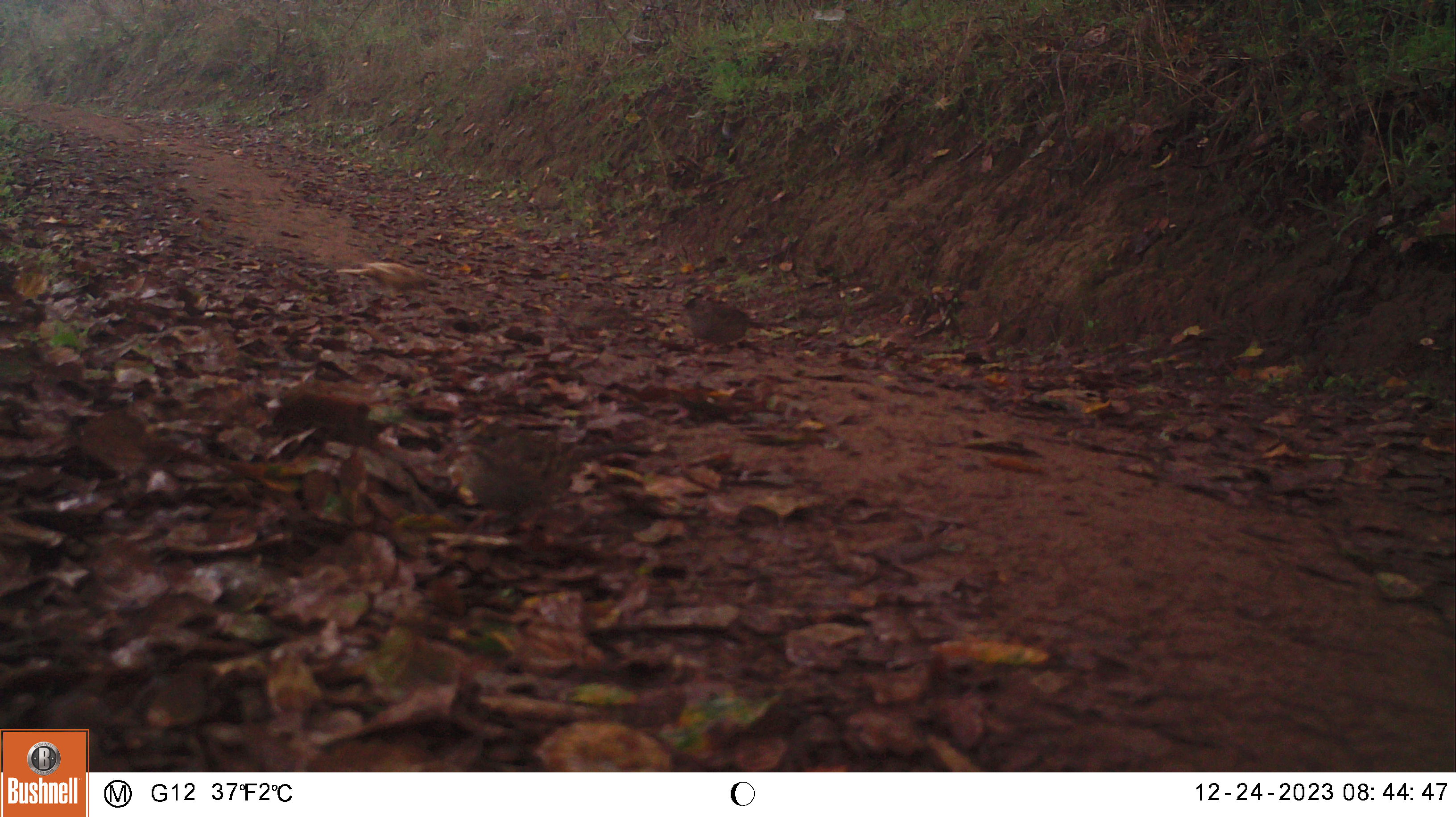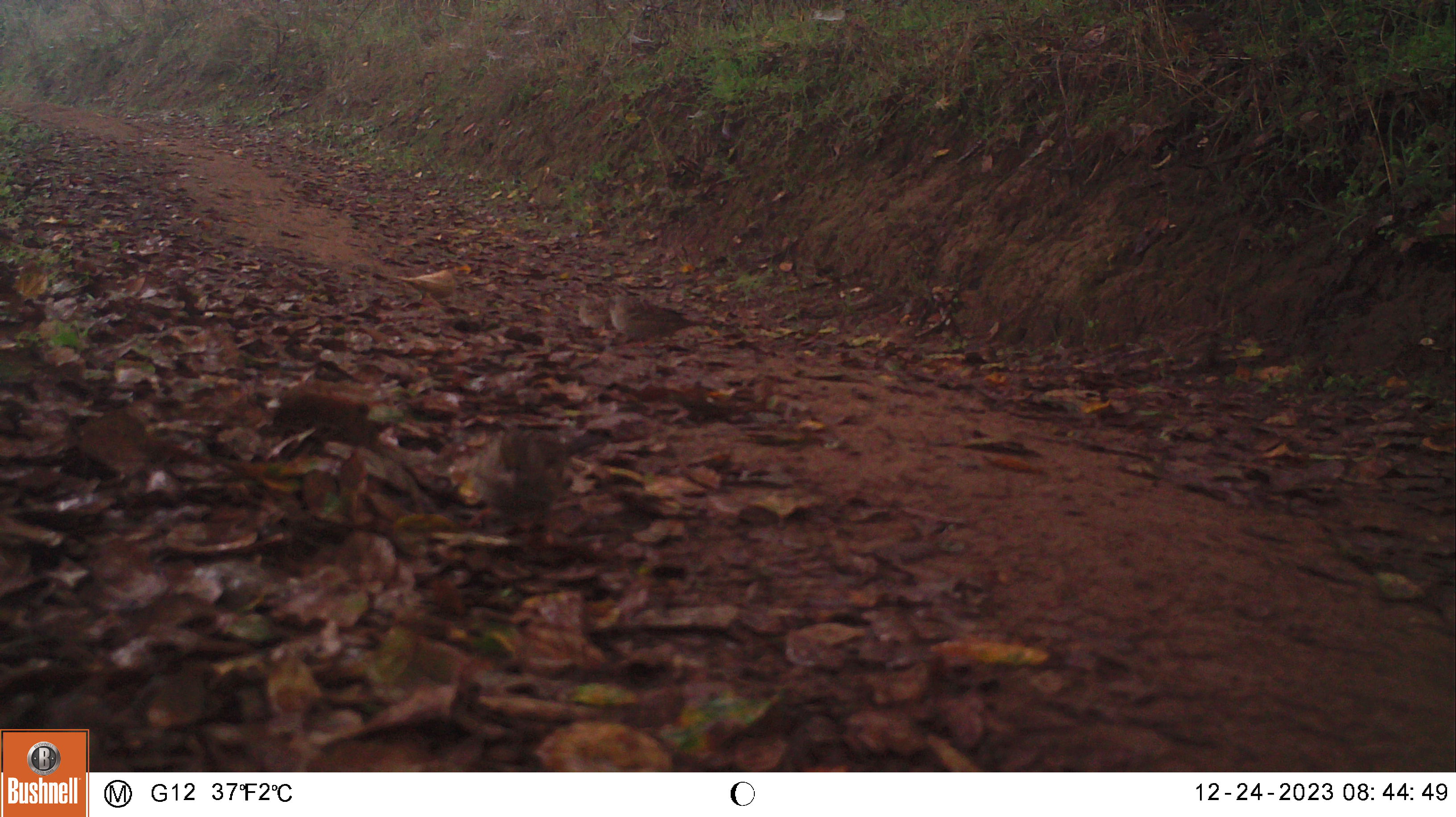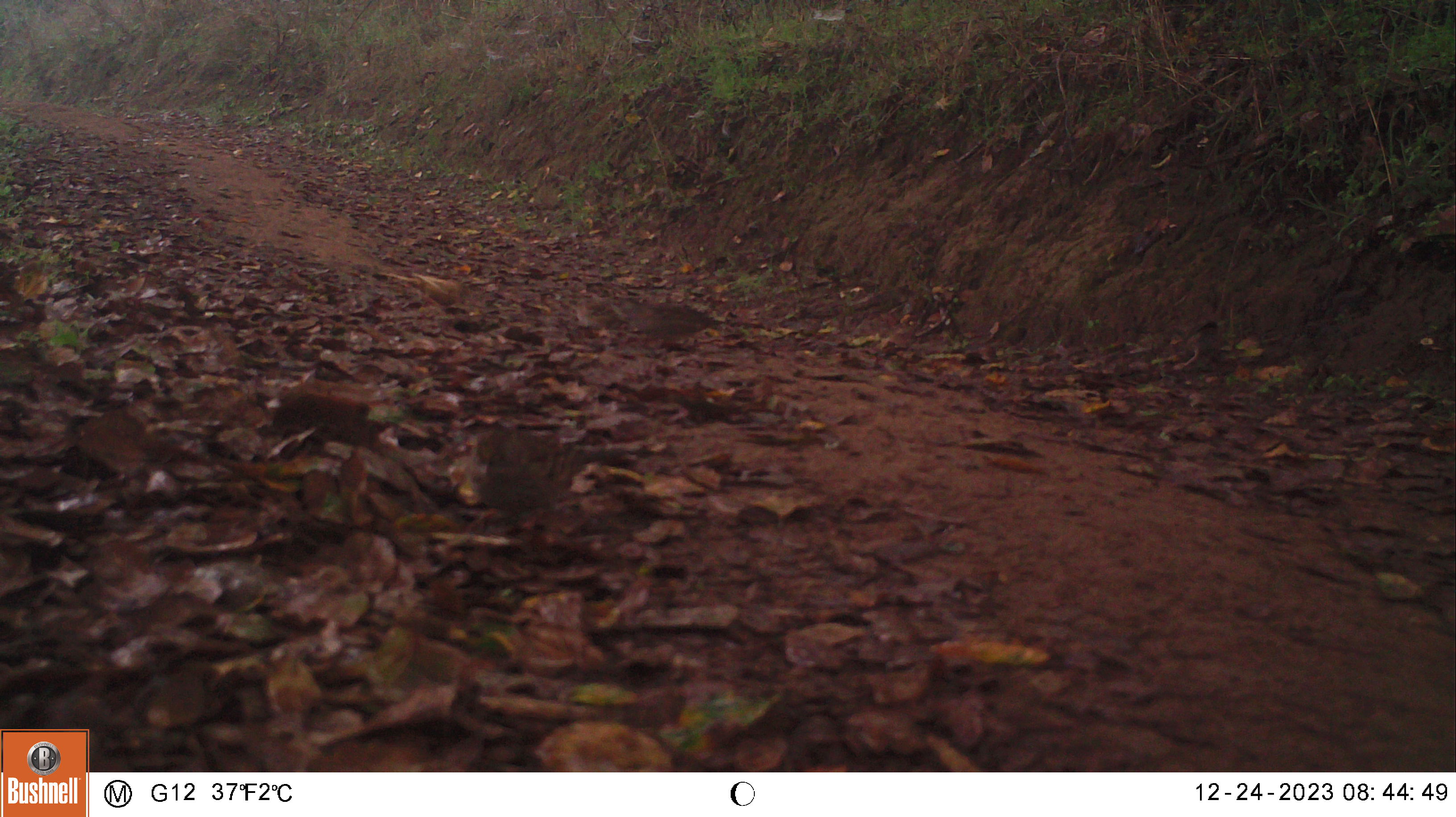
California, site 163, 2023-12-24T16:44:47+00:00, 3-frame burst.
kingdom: Animalia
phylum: Chordata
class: Aves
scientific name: Aves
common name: bird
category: unknown bird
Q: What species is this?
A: Unknown bird (bird) (Aves).